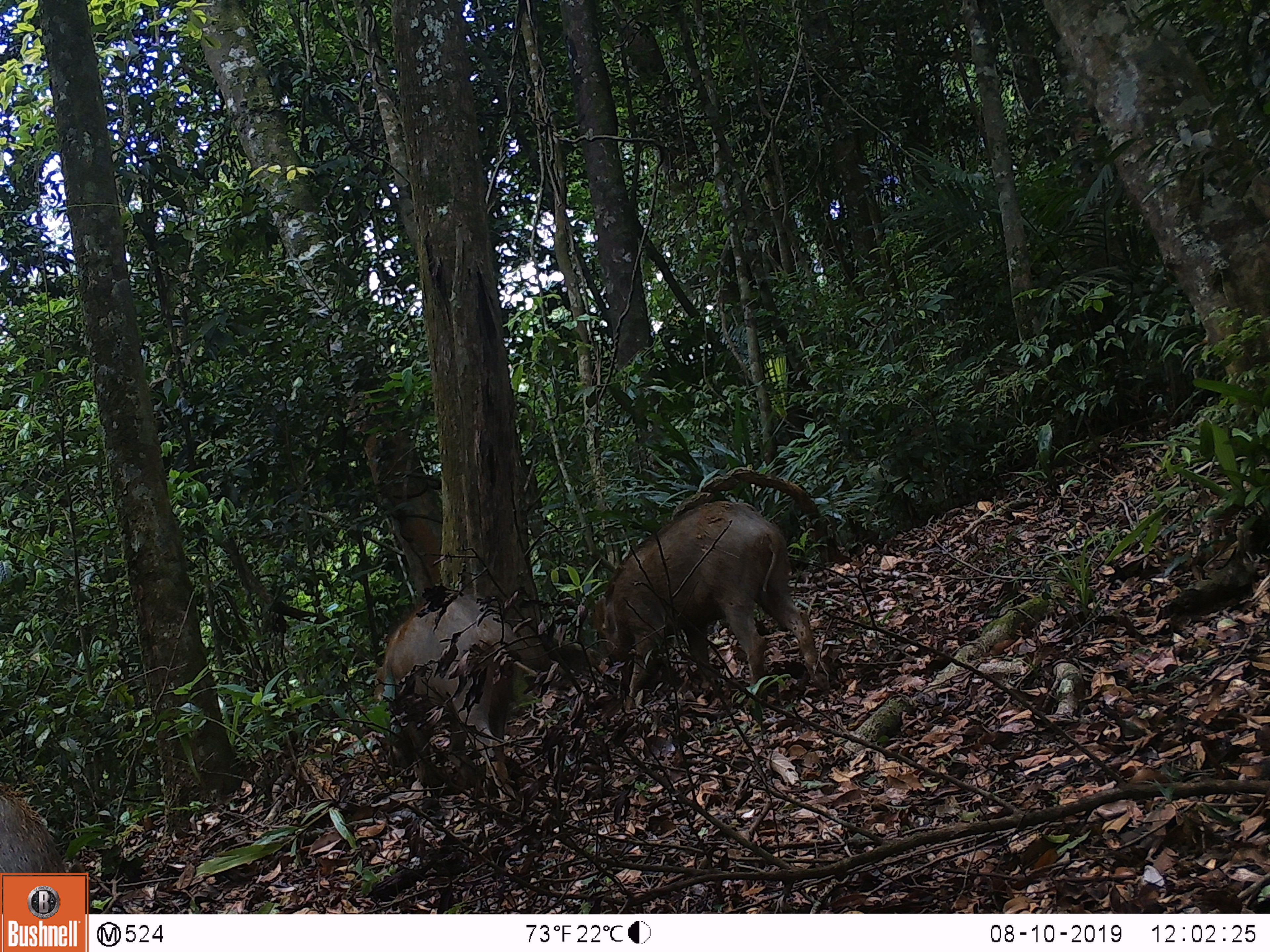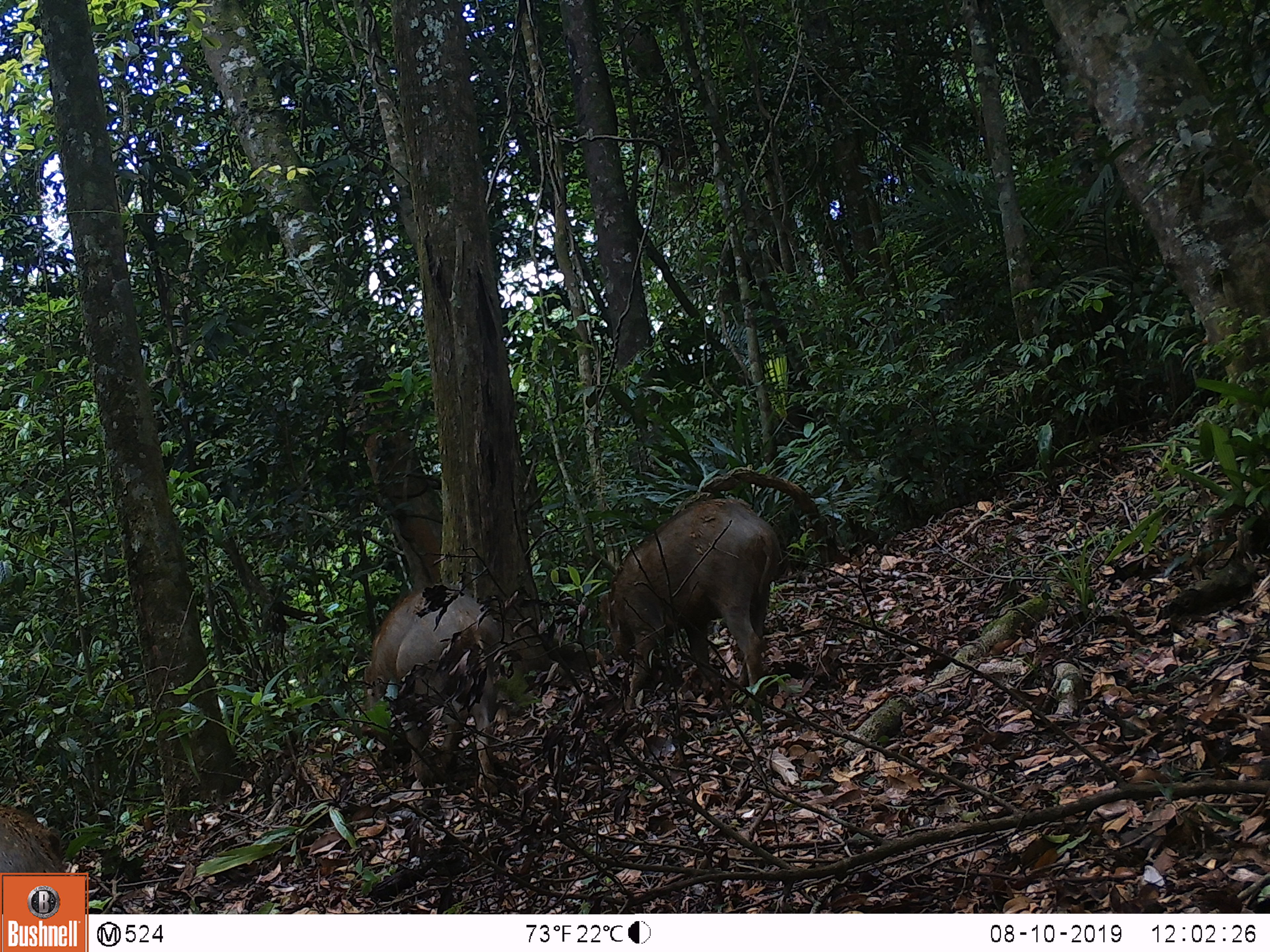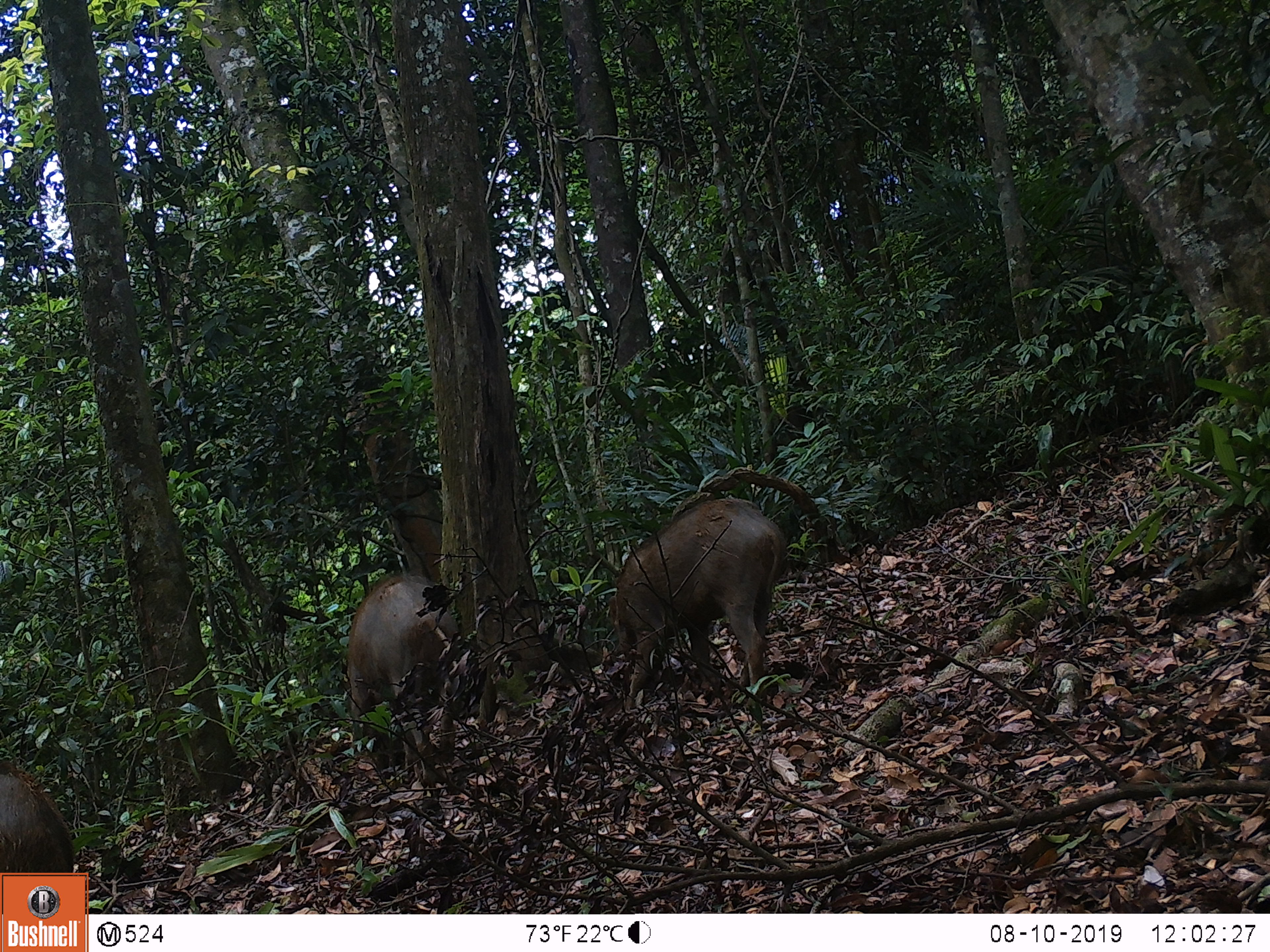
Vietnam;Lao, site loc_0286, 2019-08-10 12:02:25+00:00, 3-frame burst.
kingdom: Animalia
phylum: Chordata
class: Mammalia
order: Artiodactyla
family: Suidae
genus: Sus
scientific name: Sus scrofa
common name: eurasian wild pig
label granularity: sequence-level